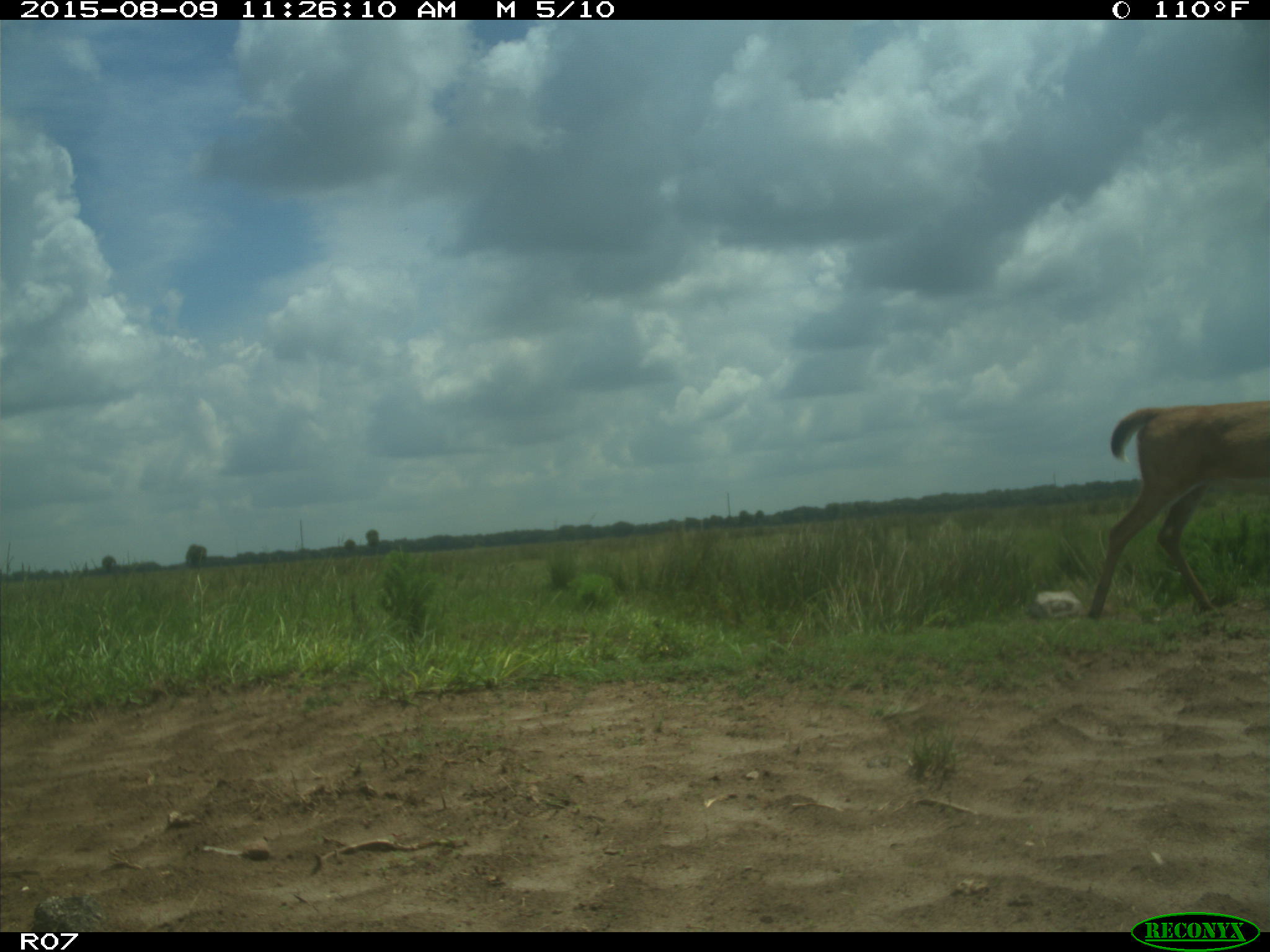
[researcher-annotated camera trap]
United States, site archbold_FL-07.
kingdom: Animalia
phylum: Chordata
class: Mammalia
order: Artiodactyla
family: Cervidae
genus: Odocoileus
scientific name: Odocoileus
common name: deer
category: unidentified deer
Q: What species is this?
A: Unidentified deer (deer) (Odocoileus).